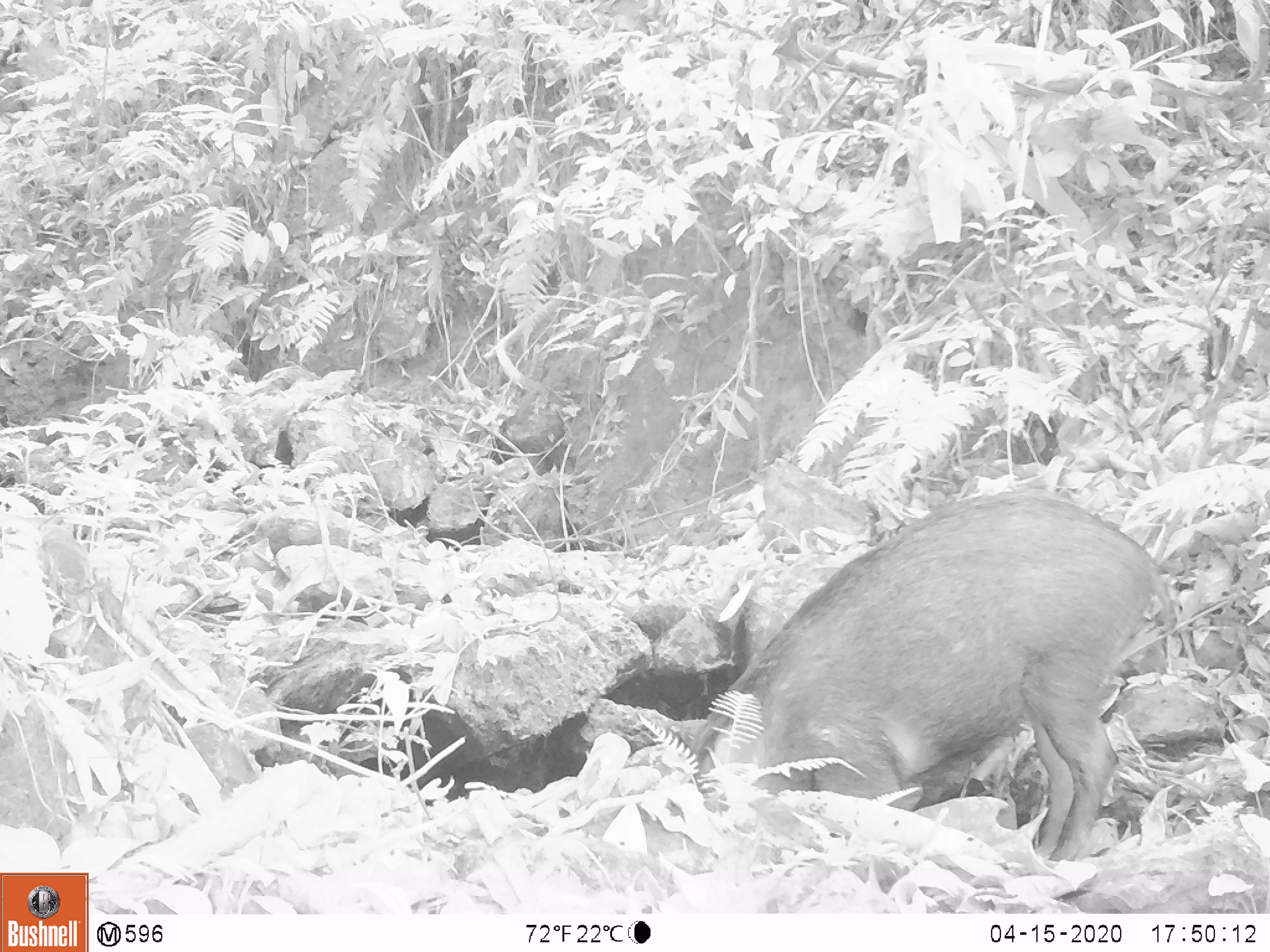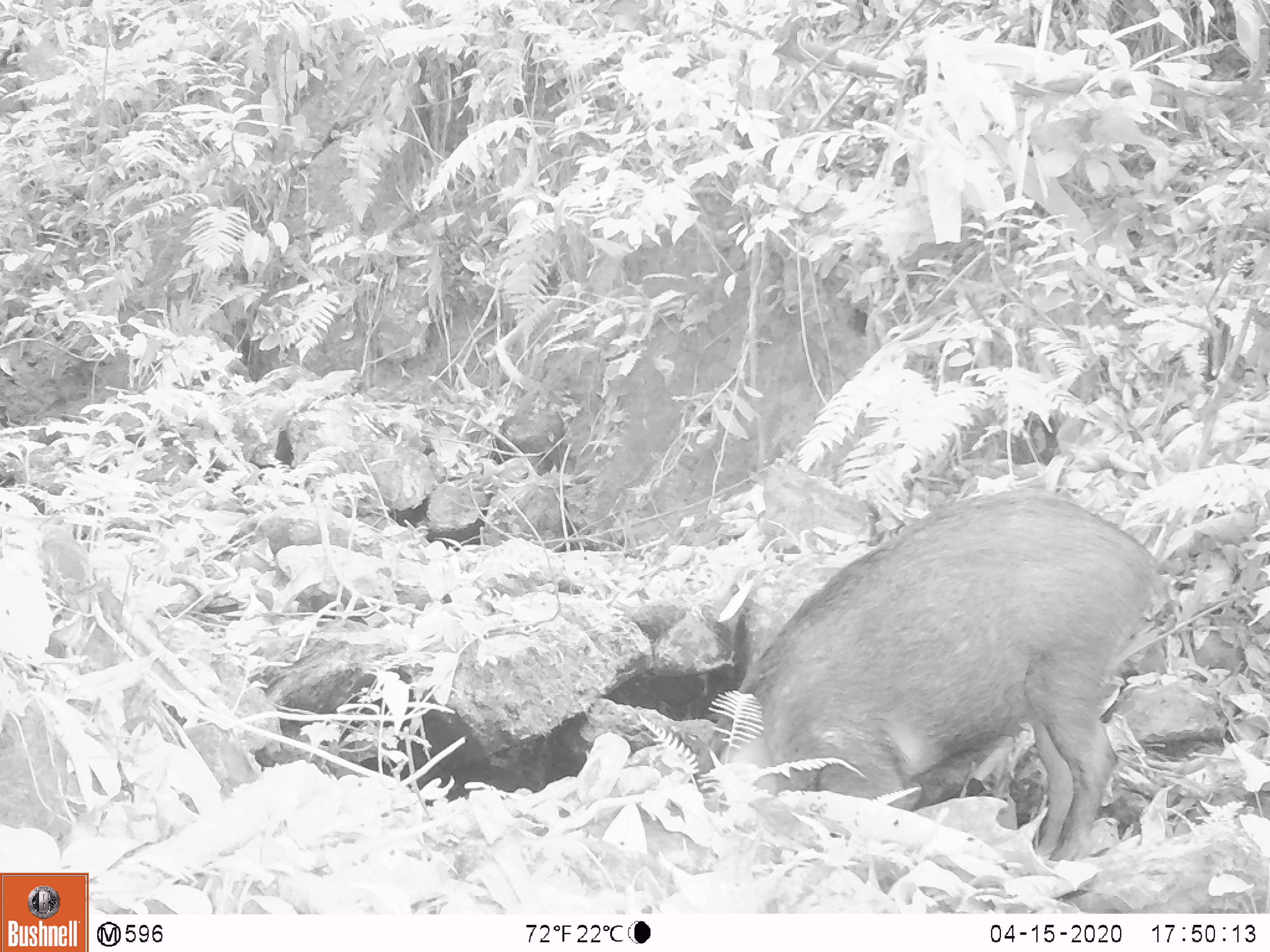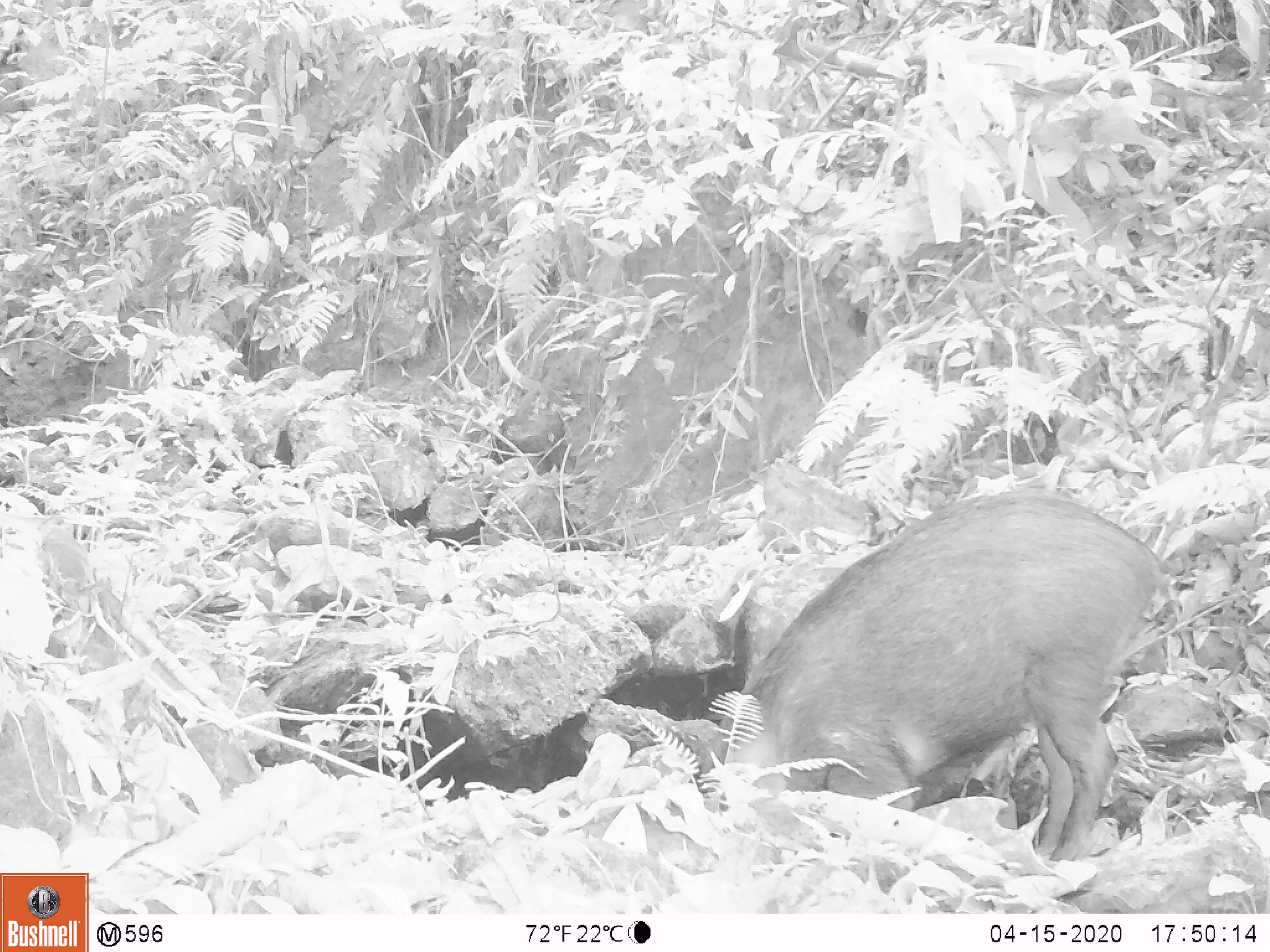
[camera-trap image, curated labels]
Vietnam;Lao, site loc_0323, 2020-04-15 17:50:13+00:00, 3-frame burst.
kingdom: Animalia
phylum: Chordata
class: Mammalia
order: Artiodactyla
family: Suidae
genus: Sus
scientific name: Sus scrofa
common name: eurasian wild pig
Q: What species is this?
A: Eurasian wild pig (Sus scrofa).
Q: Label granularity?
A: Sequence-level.